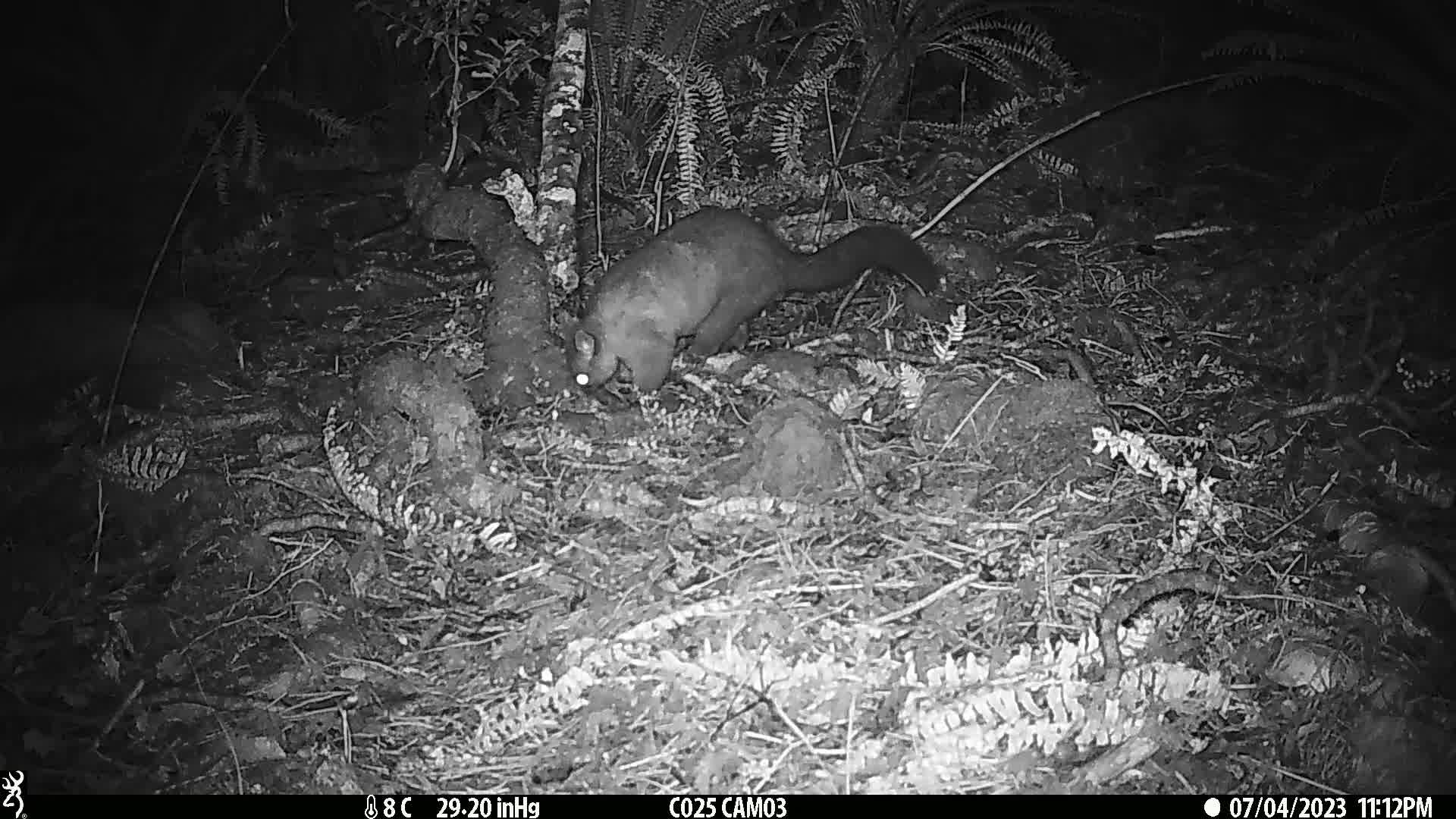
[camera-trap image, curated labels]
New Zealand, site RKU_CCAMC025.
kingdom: Animalia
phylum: Chordata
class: Mammalia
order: Diprotodontia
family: Phalangeridae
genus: Trichosurus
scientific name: Trichosurus vulpecula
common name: common brushtail possum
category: possum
Possum (common brushtail possum) (Trichosurus vulpecula).